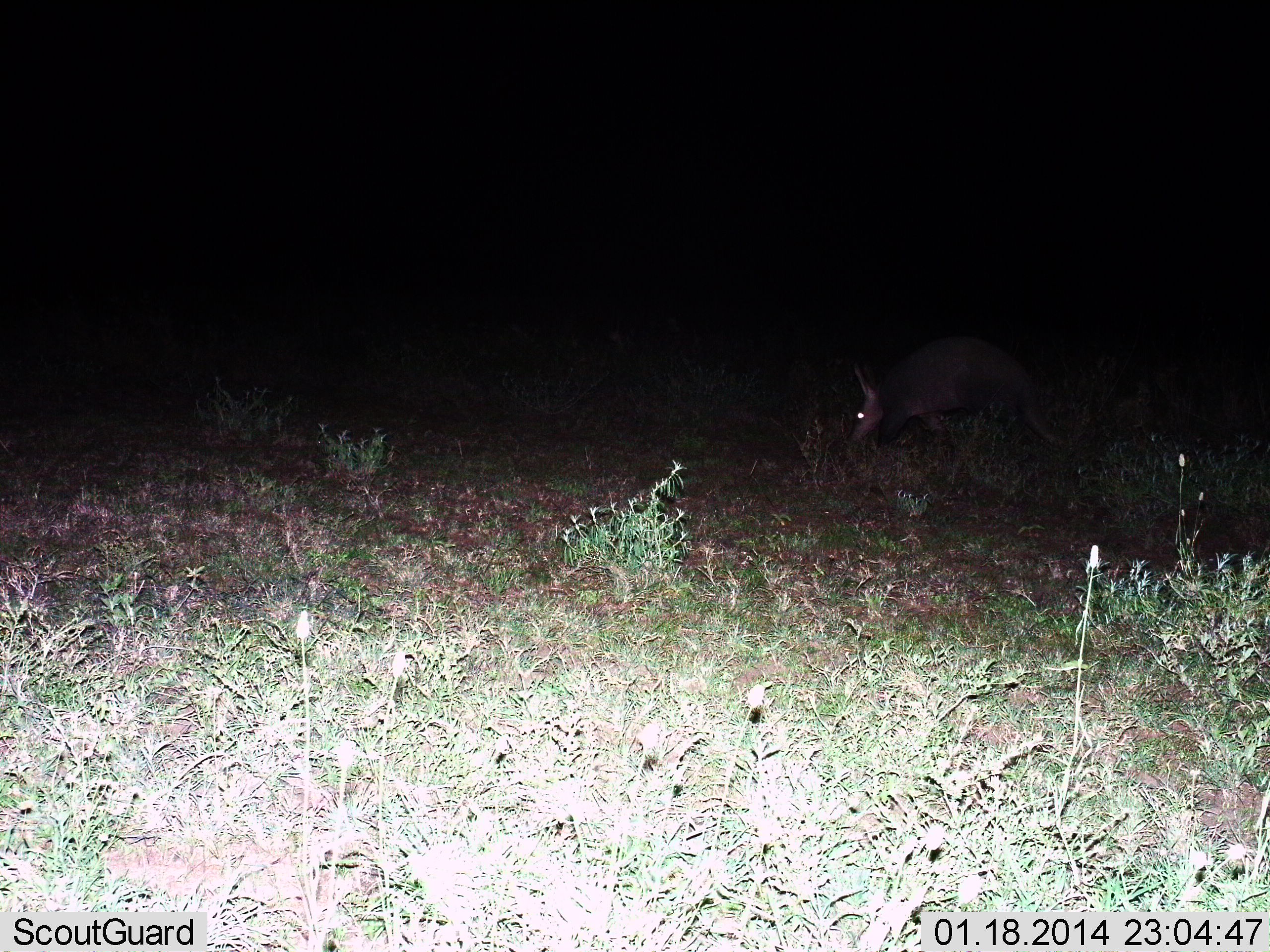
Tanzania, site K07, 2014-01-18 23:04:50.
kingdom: Animalia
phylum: Chordata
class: Mammalia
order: Tubulidentata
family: Orycteropodidae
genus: Orycteropus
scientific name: Orycteropus afer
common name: aardvark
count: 1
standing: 30%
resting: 0%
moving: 40%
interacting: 0%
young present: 0%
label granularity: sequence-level